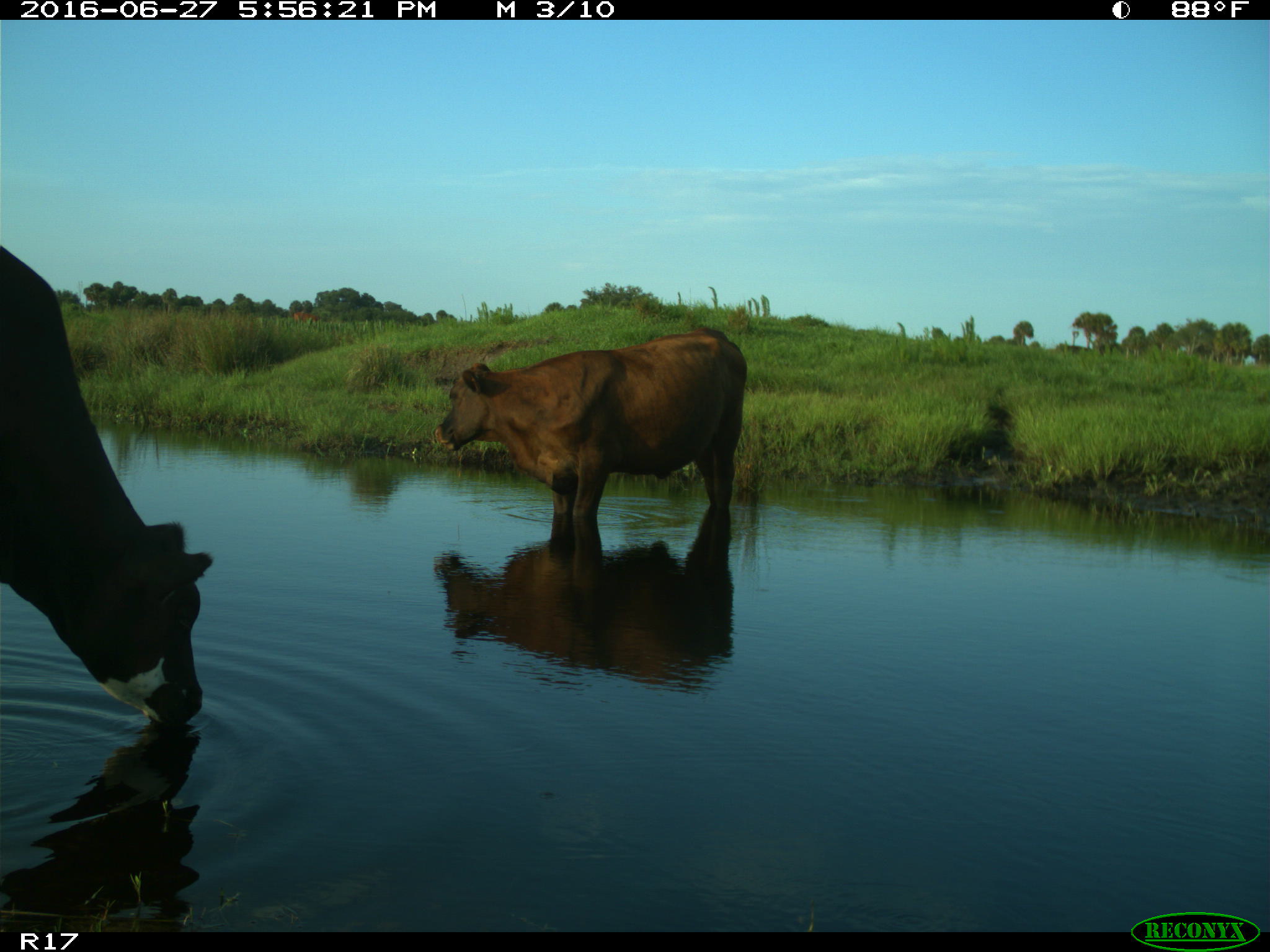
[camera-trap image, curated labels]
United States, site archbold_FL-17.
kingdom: Animalia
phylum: Chordata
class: Mammalia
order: Artiodactyla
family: Bovidae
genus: Bos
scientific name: Bos taurus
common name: domestic cow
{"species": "Bos taurus (domestic cow)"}